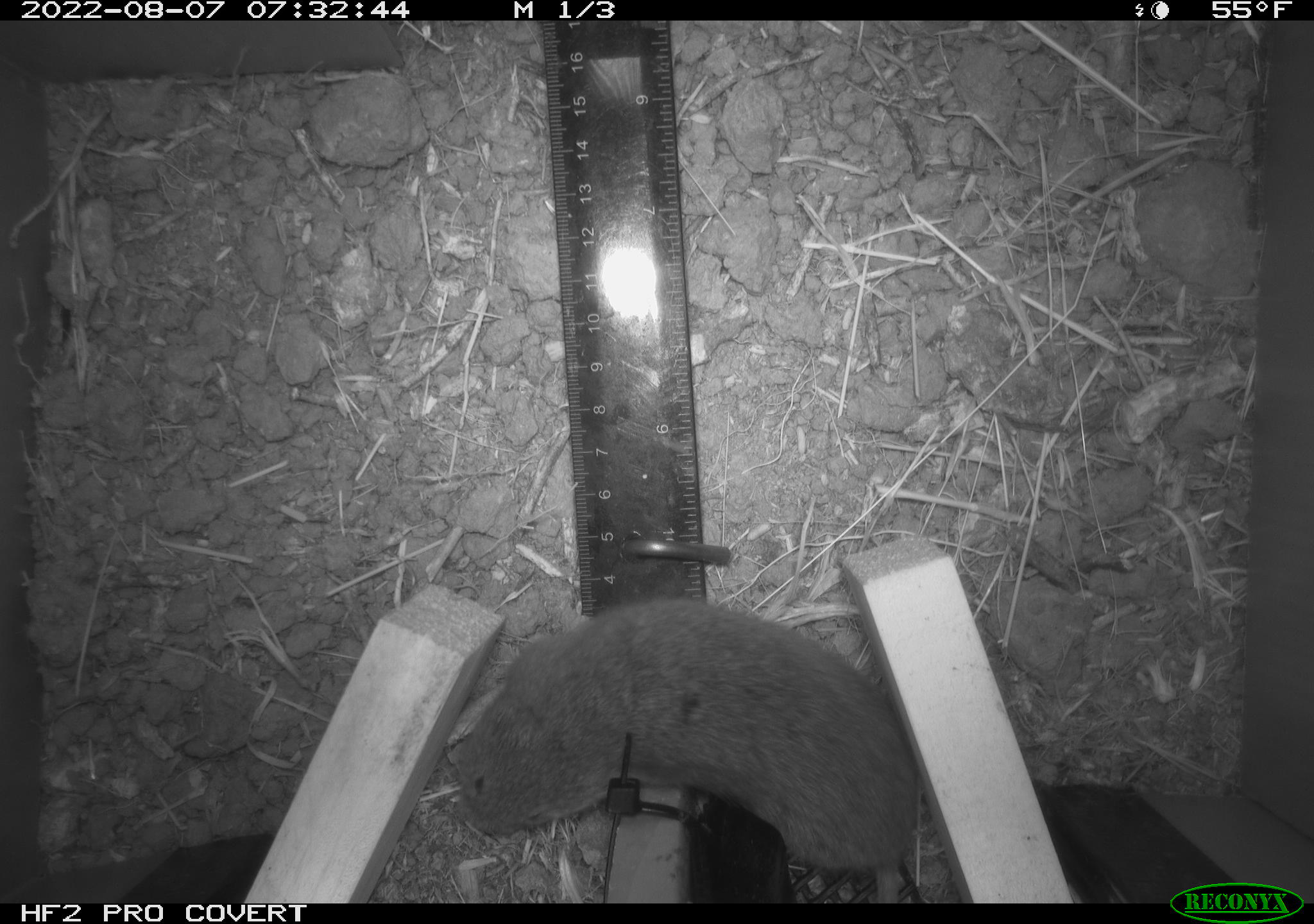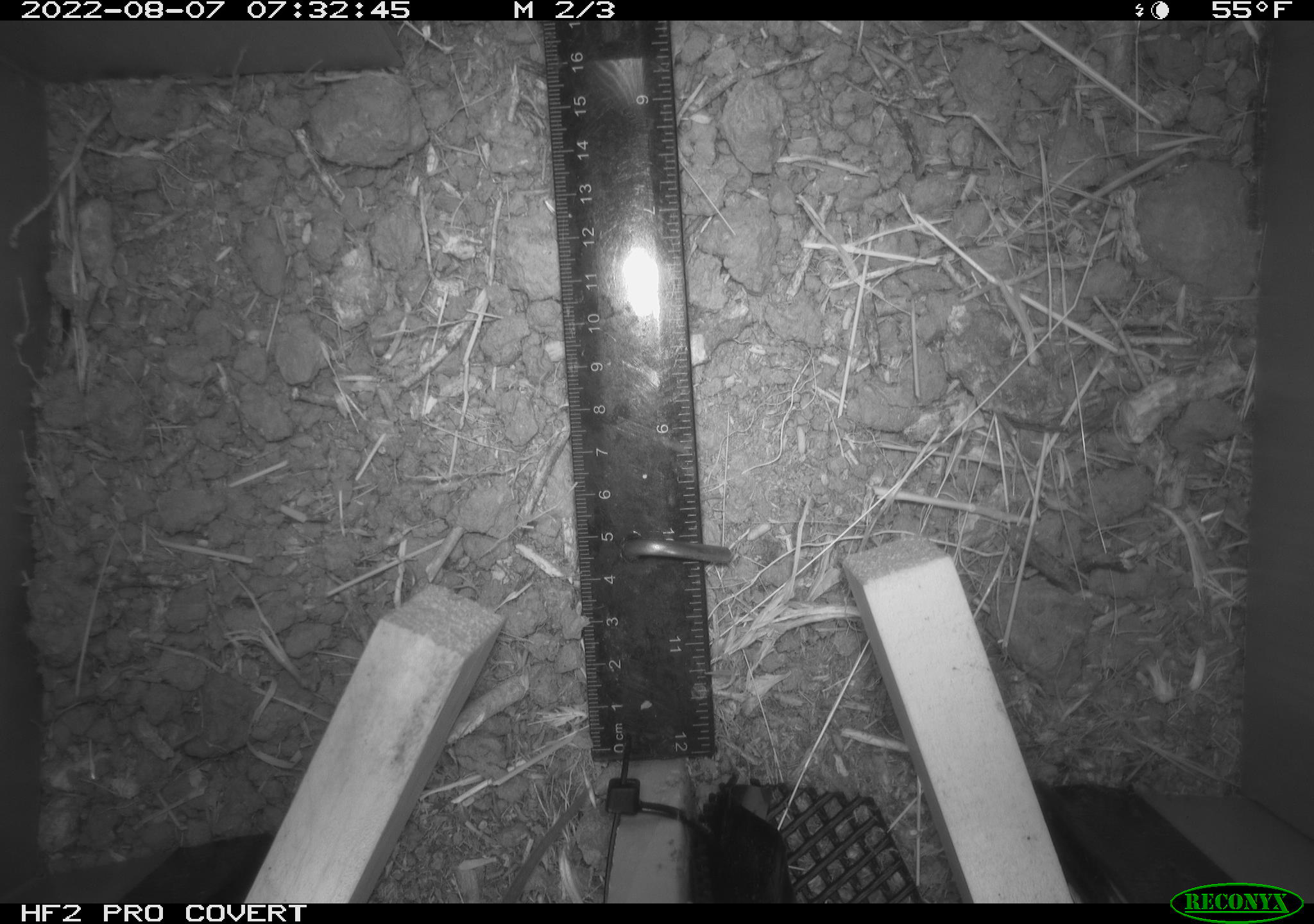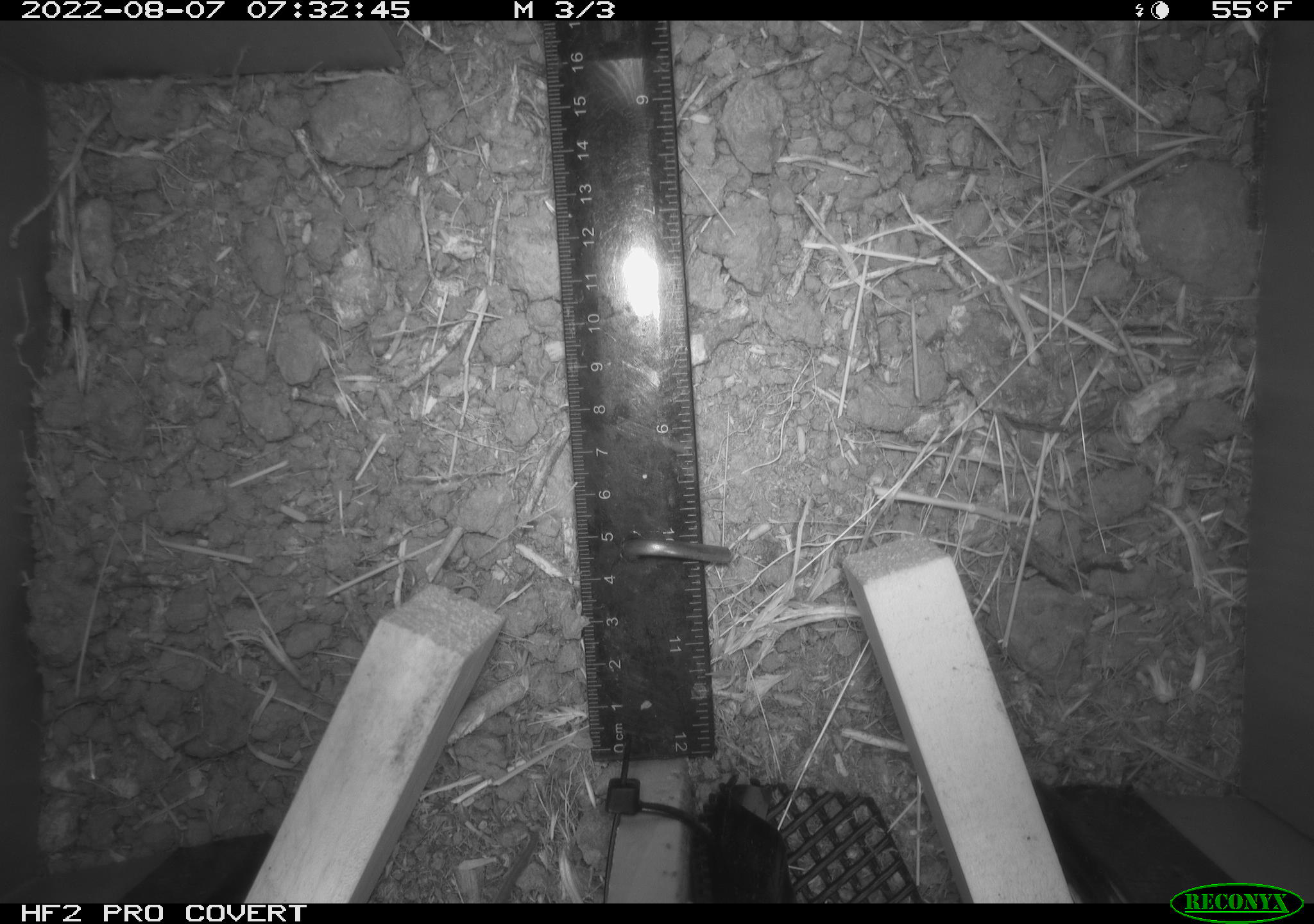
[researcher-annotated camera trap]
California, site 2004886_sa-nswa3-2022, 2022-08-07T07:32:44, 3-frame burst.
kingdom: Animalia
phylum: Chordata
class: Mammalia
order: Rodentia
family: Cricetidae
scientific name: Cricetidae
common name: hamsters, voles, lemmings, and allies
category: cricetidae family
Cricetidae family (hamsters, voles, lemmings, and allies) (Cricetidae).